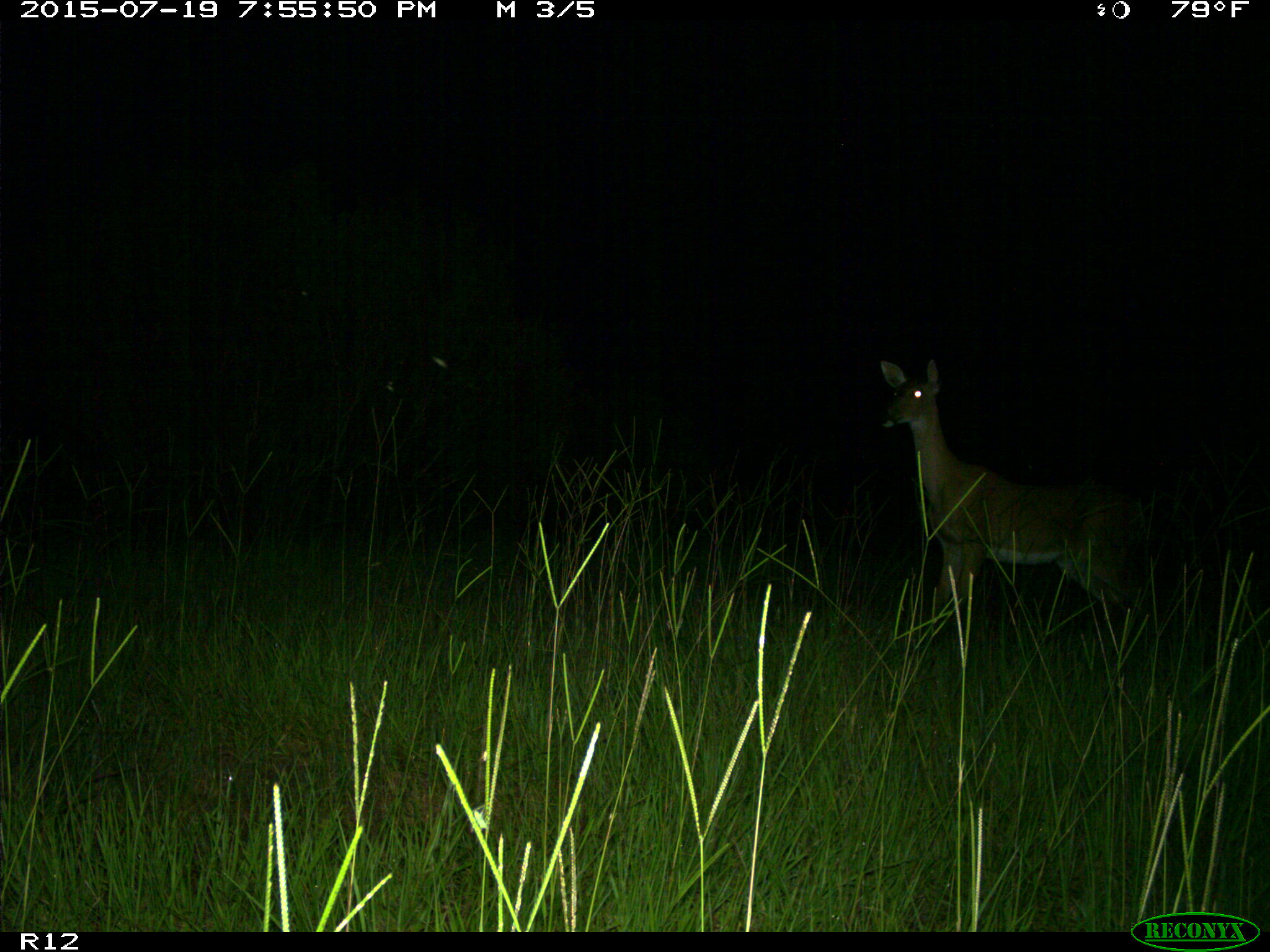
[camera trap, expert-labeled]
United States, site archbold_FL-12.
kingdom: Animalia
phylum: Chordata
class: Mammalia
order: Artiodactyla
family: Cervidae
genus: Odocoileus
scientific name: Odocoileus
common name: deer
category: unidentified deer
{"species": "unidentified deer (deer) (Odocoileus)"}